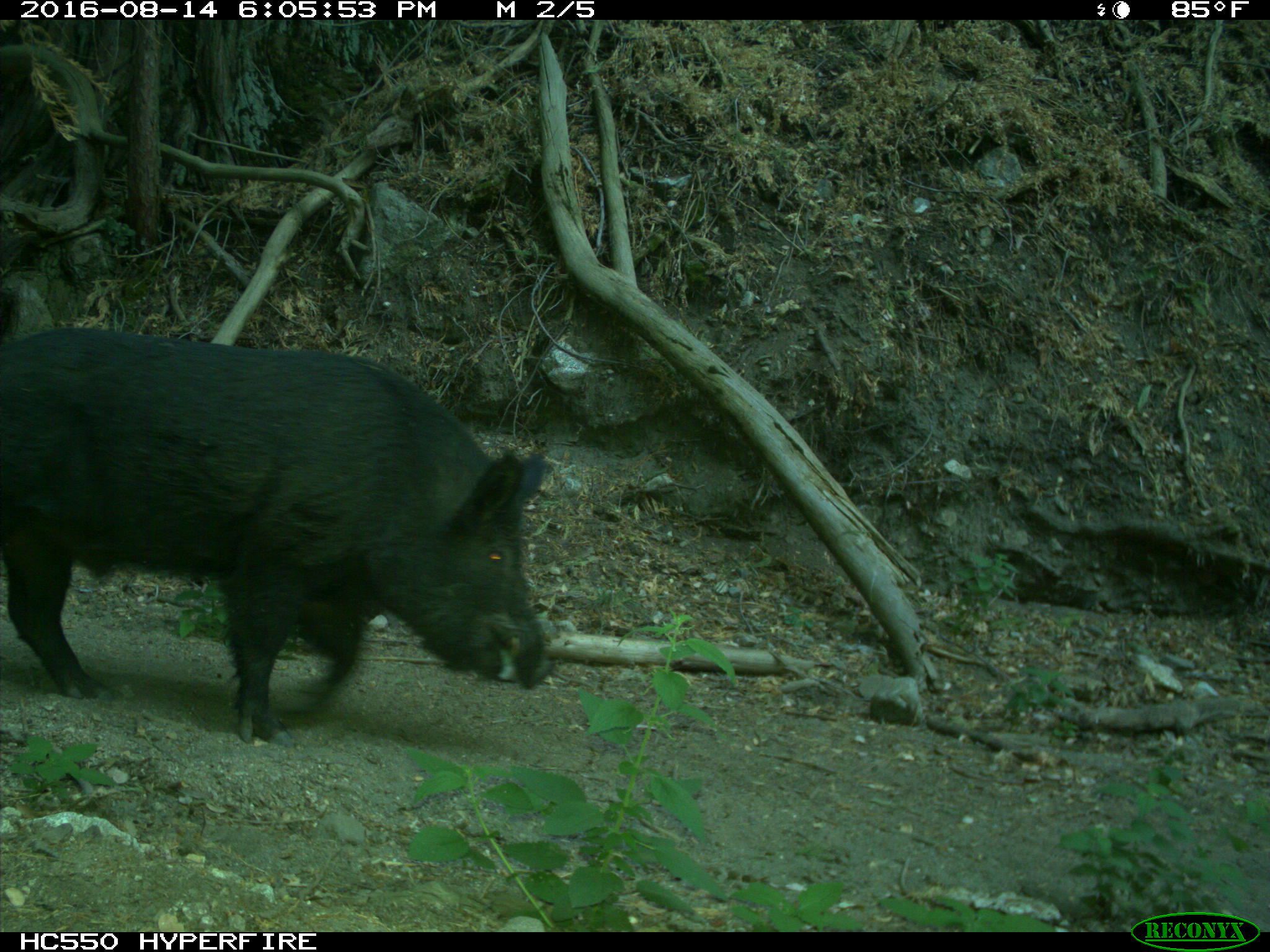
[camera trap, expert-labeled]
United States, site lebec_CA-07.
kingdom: Animalia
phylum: Chordata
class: Mammalia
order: Artiodactyla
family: Suidae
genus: Sus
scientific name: Sus scrofa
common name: wild boar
Sus scrofa (wild boar).